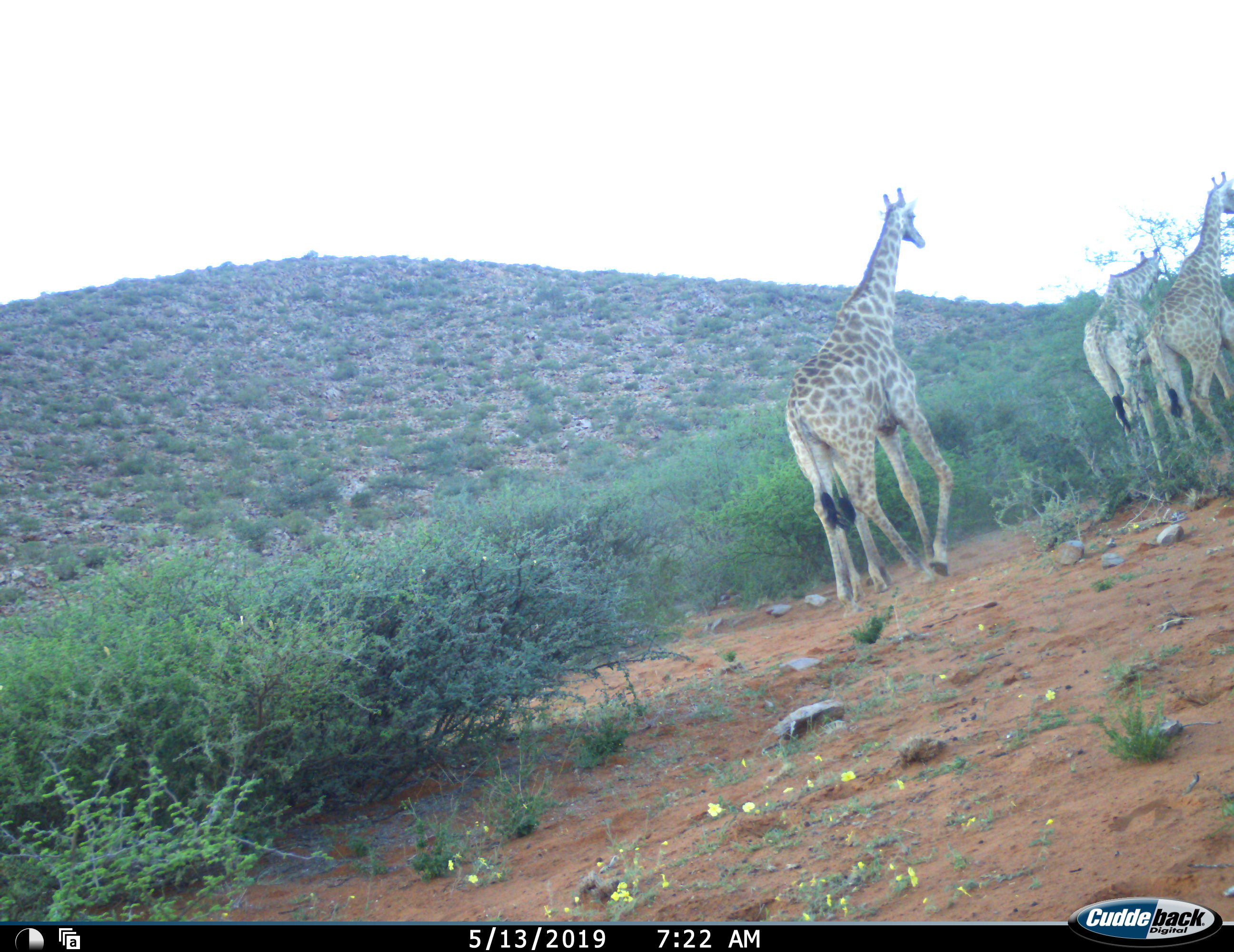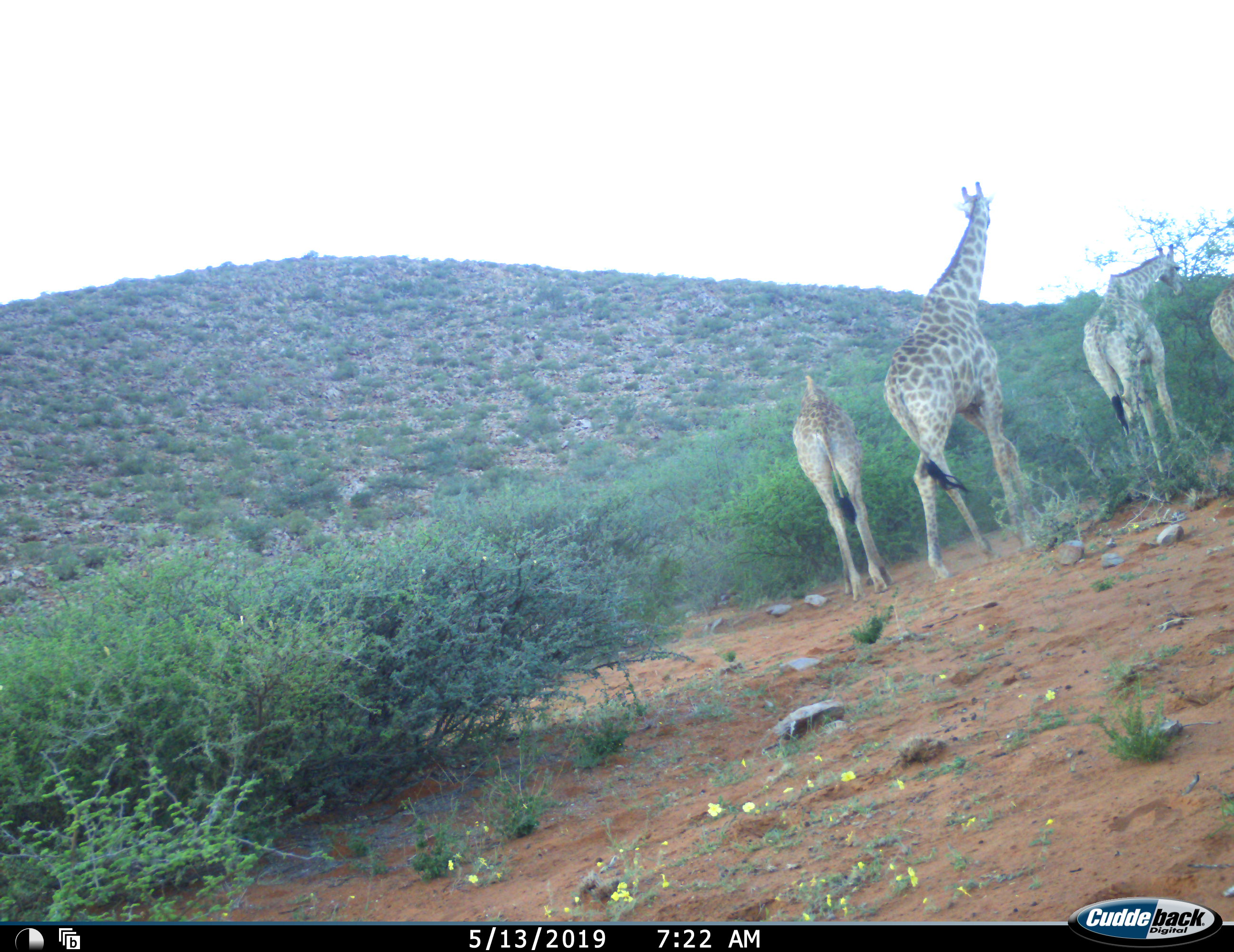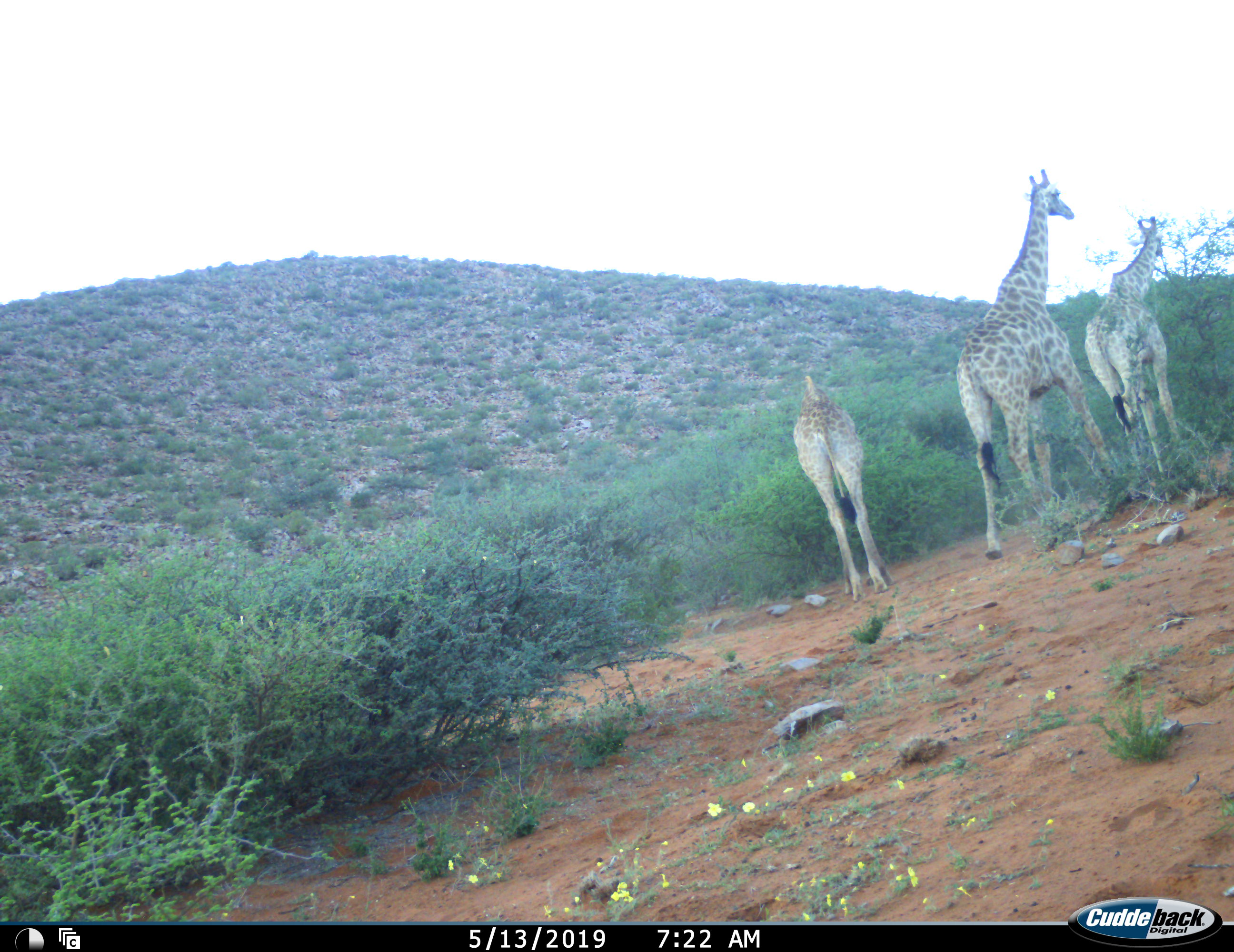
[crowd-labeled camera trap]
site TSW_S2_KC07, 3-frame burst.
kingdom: Animalia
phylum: Chordata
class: Mammalia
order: Artiodactyla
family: Giraffidae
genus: Giraffa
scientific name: Giraffa camelopardalis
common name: giraffe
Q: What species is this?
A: Giraffe (Giraffa camelopardalis).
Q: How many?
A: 4.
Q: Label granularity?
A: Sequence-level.